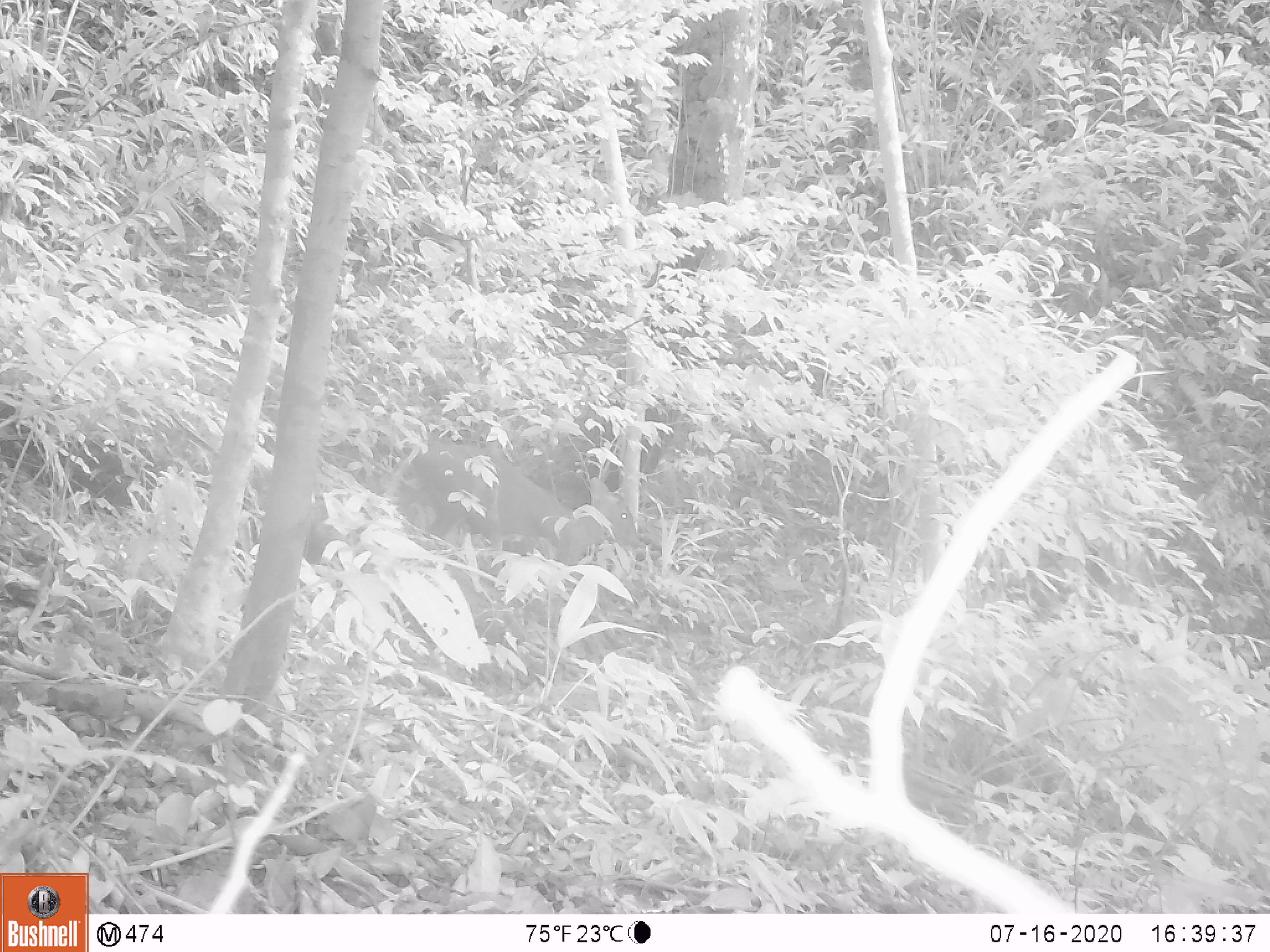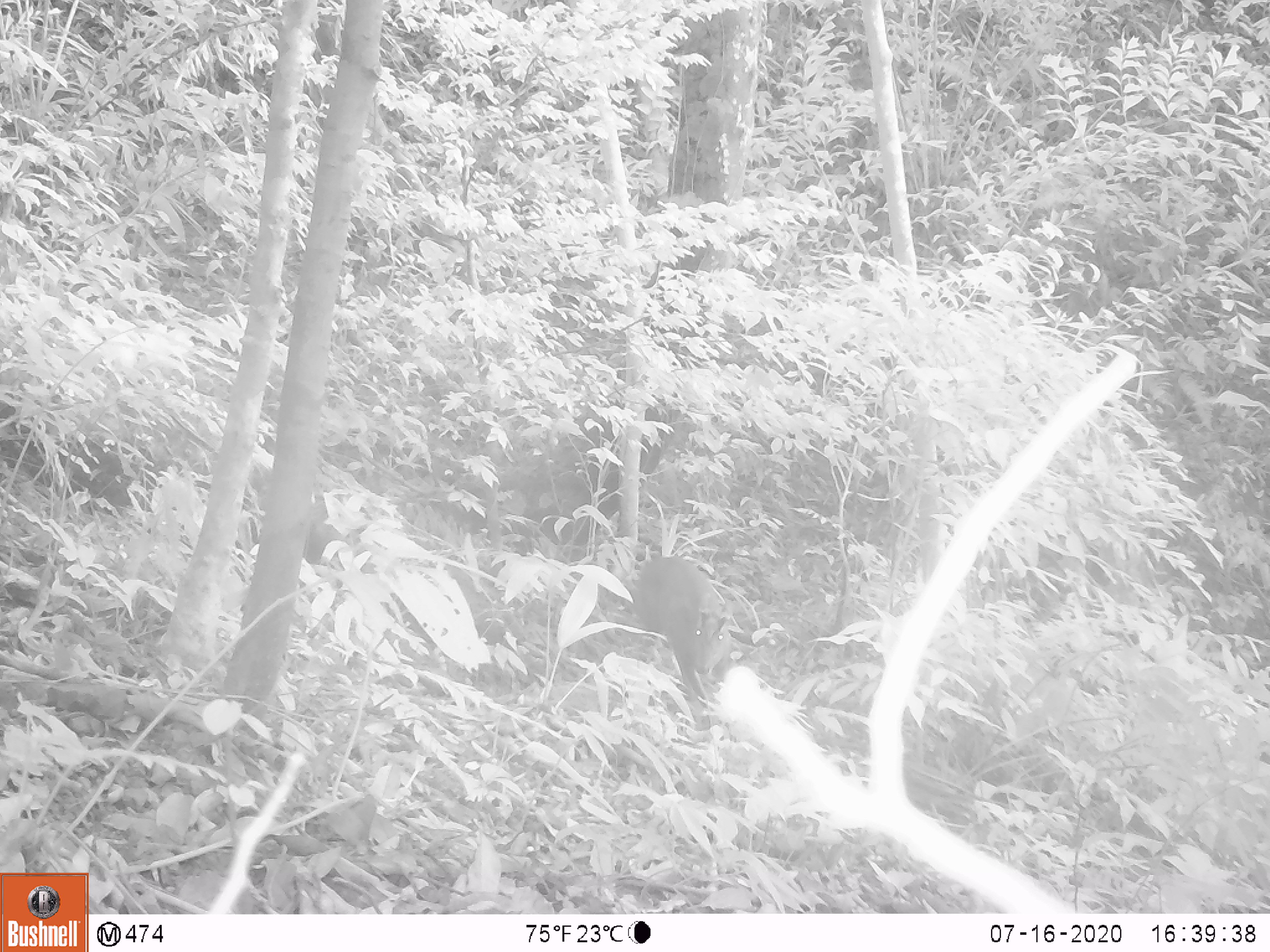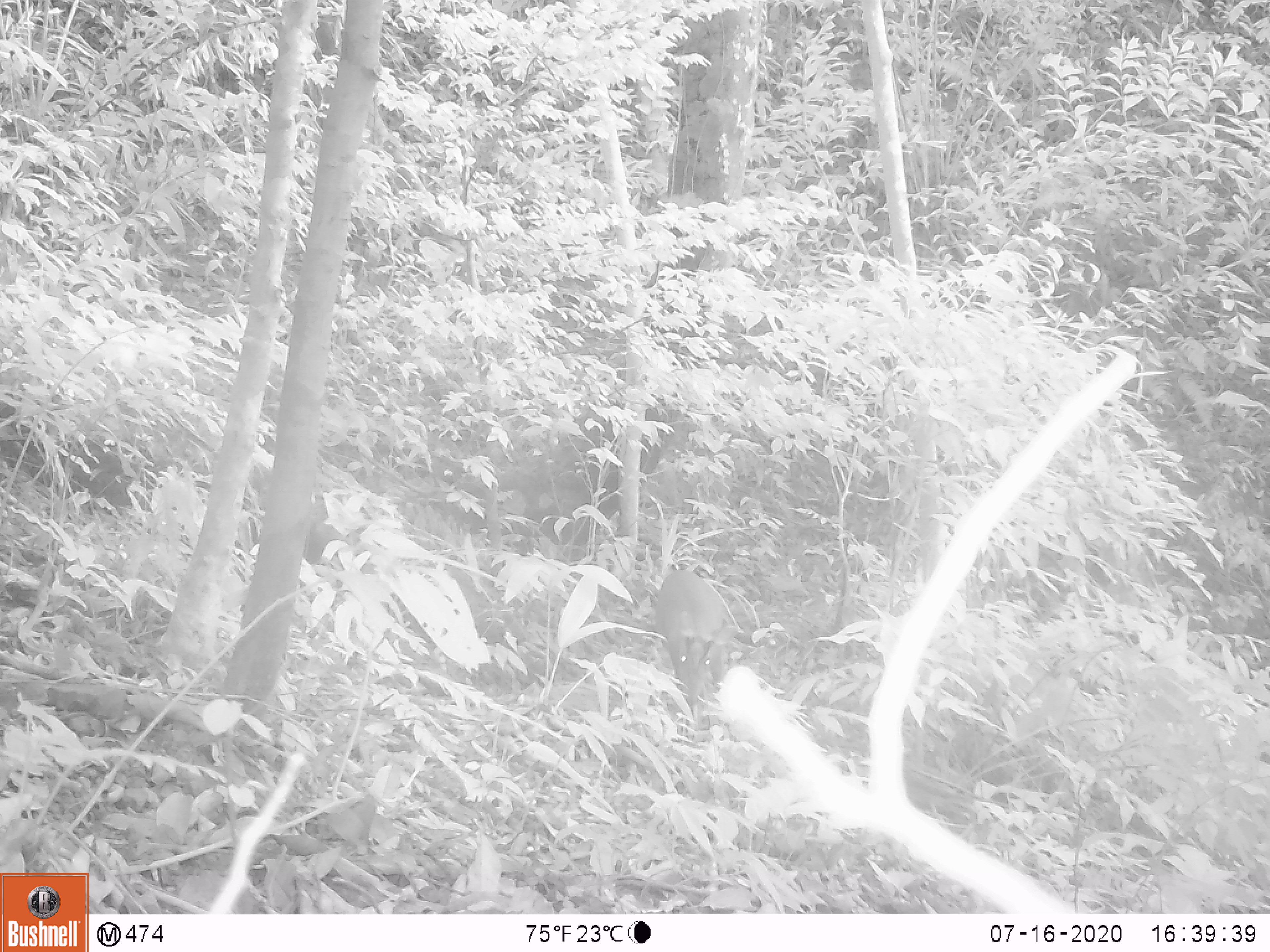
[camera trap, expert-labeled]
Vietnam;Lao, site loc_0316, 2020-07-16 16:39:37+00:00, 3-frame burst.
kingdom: Animalia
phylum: Chordata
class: Mammalia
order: Artiodactyla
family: Cervidae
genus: Muntiacus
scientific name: Muntiacus rooseveltorum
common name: roosevelt's muntjac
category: roosevelts muntjac group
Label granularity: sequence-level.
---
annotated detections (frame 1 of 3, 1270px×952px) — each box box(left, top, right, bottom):
roosevelts muntjac group: box(393, 440, 643, 593)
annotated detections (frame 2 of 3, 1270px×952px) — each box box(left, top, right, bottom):
roosevelts muntjac group: box(628, 555, 734, 704)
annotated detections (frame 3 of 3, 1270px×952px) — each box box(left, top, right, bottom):
roosevelts muntjac group: box(652, 568, 740, 711)